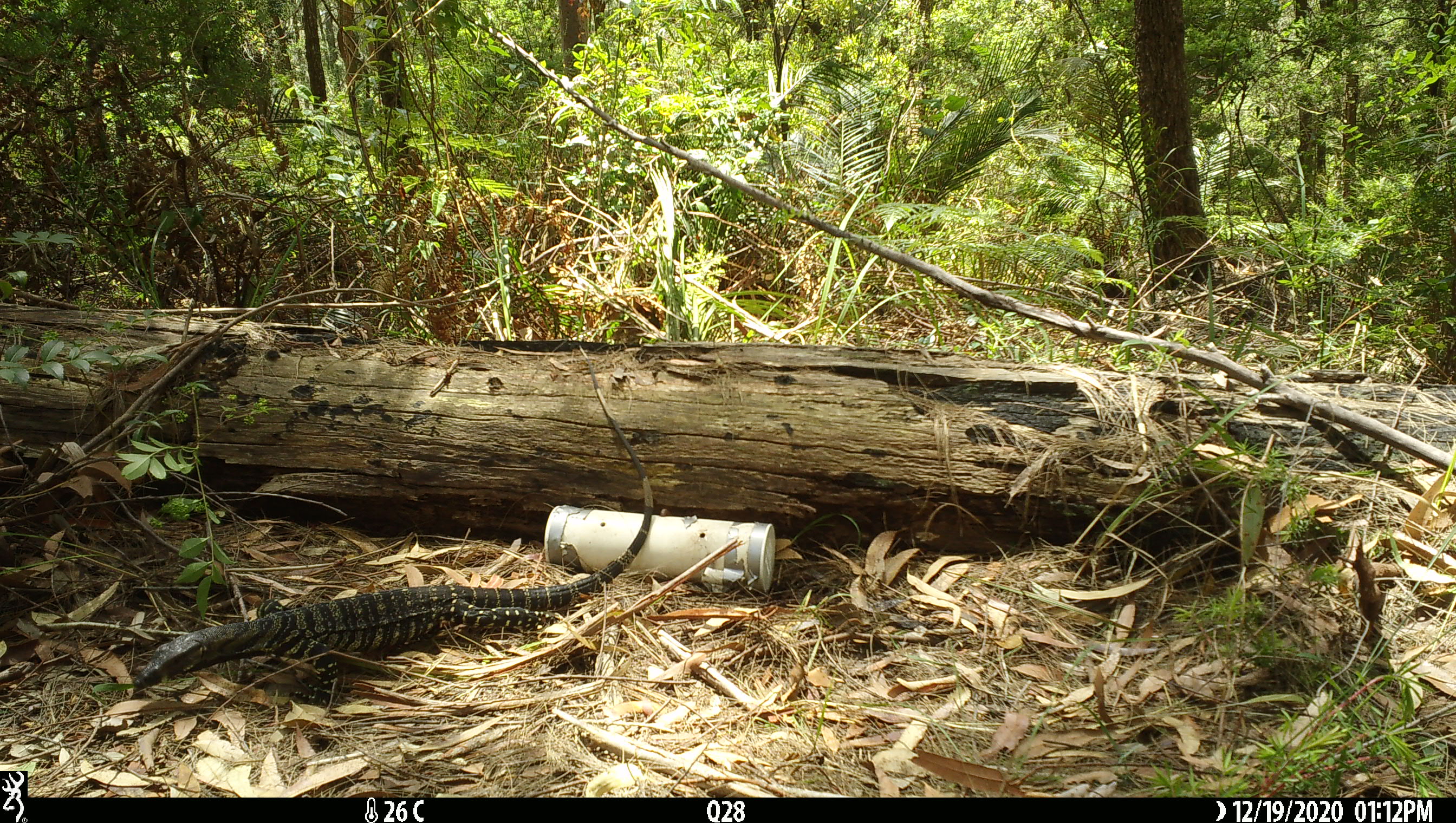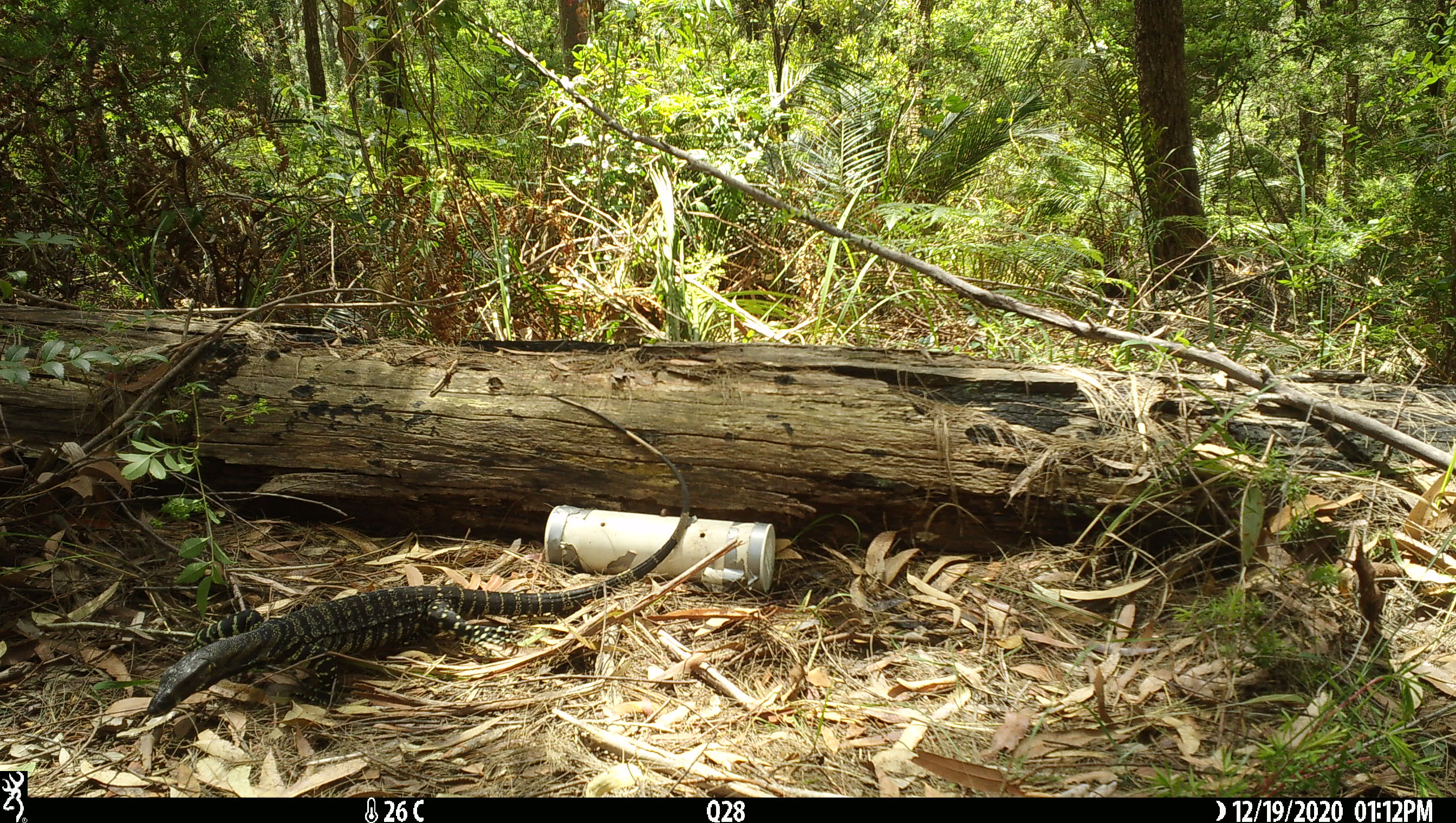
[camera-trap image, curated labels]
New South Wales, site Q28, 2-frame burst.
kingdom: Animalia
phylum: Chordata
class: Reptilia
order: Squamata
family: Varanidae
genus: Varanus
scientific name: Varanus varius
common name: lace monitor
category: goanna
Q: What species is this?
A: Goanna (lace monitor) (Varanus varius).